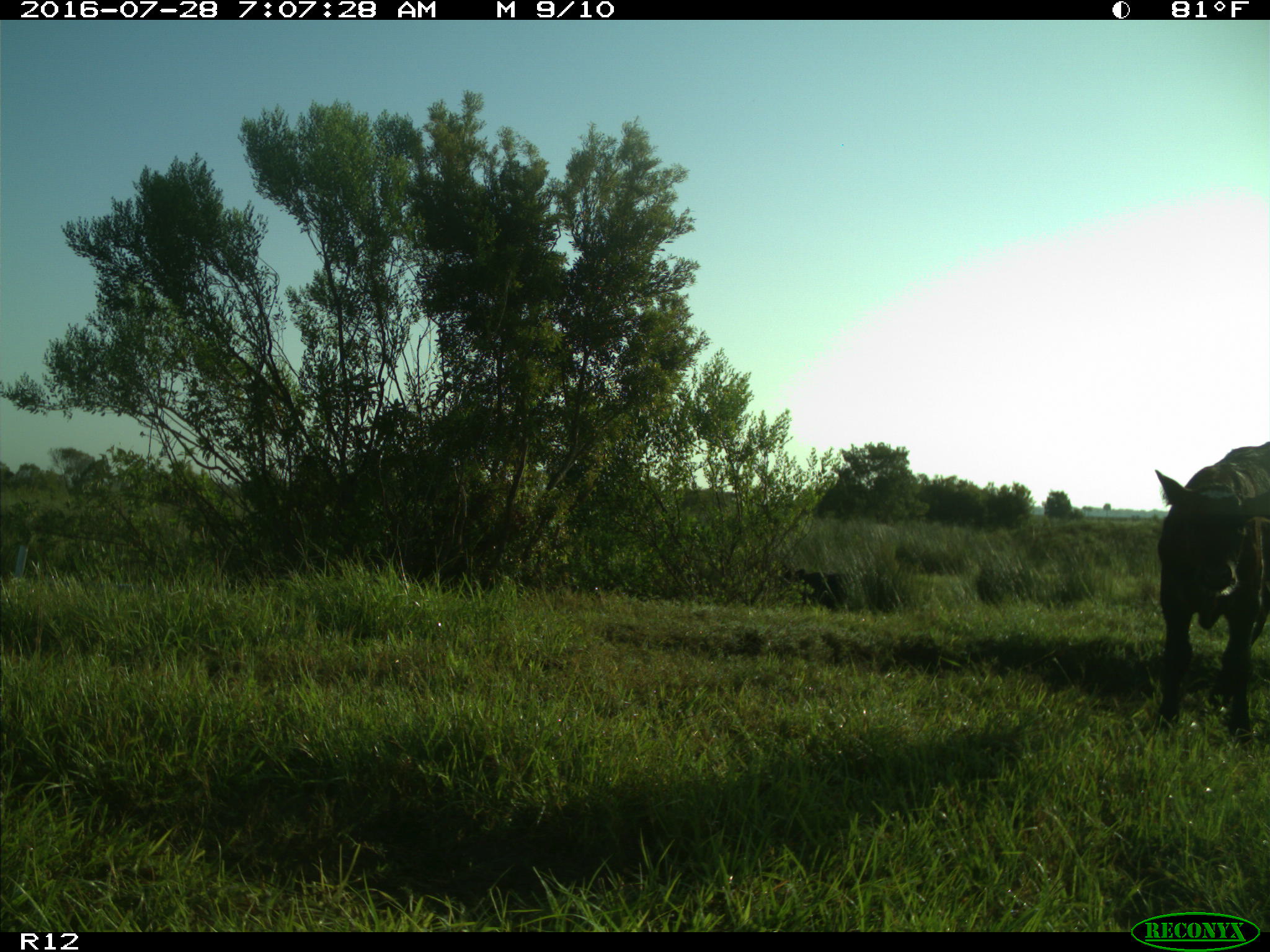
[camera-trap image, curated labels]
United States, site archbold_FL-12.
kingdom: Animalia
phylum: Chordata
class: Mammalia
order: Artiodactyla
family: Bovidae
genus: Bos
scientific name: Bos taurus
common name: domestic cow